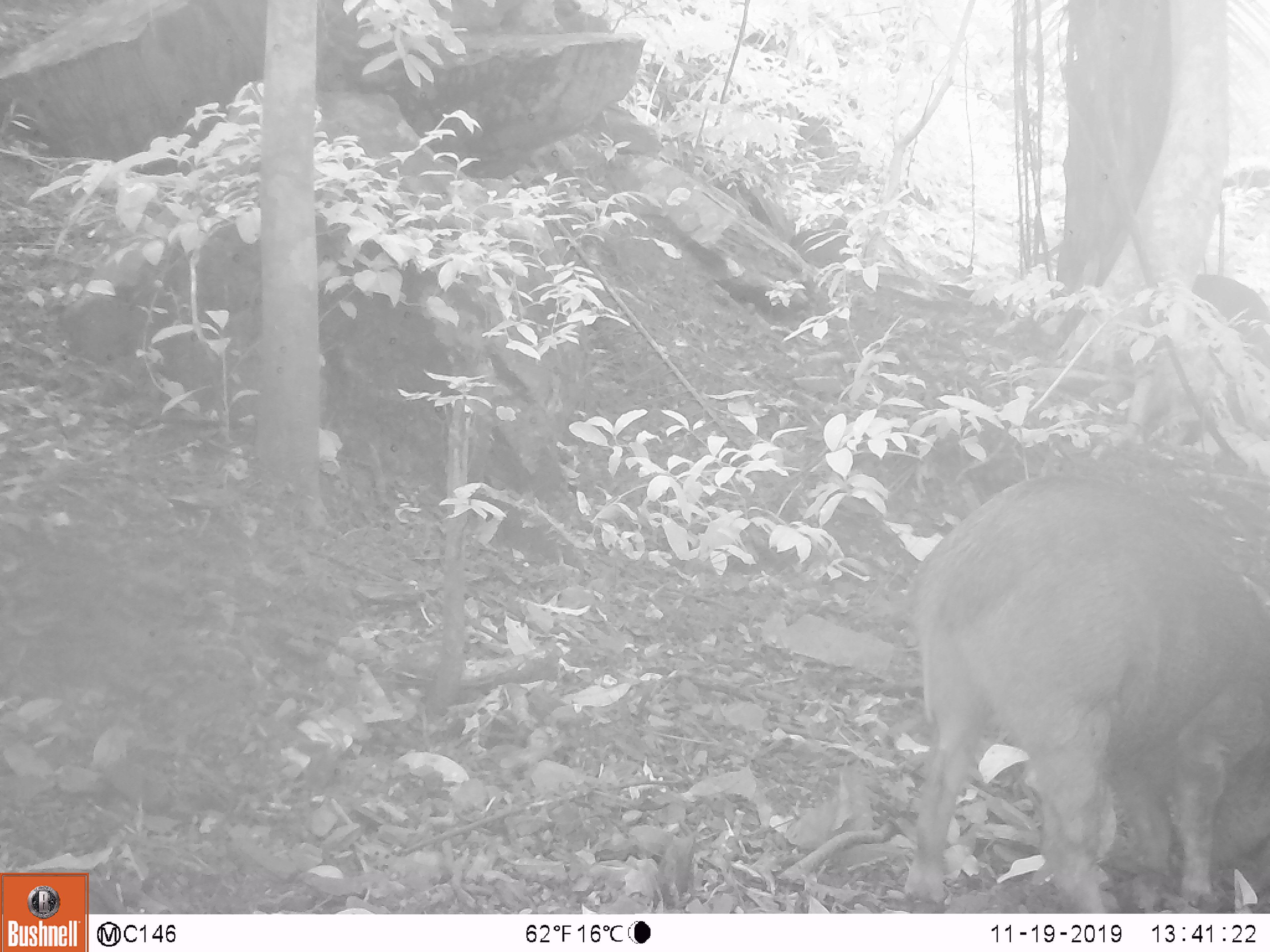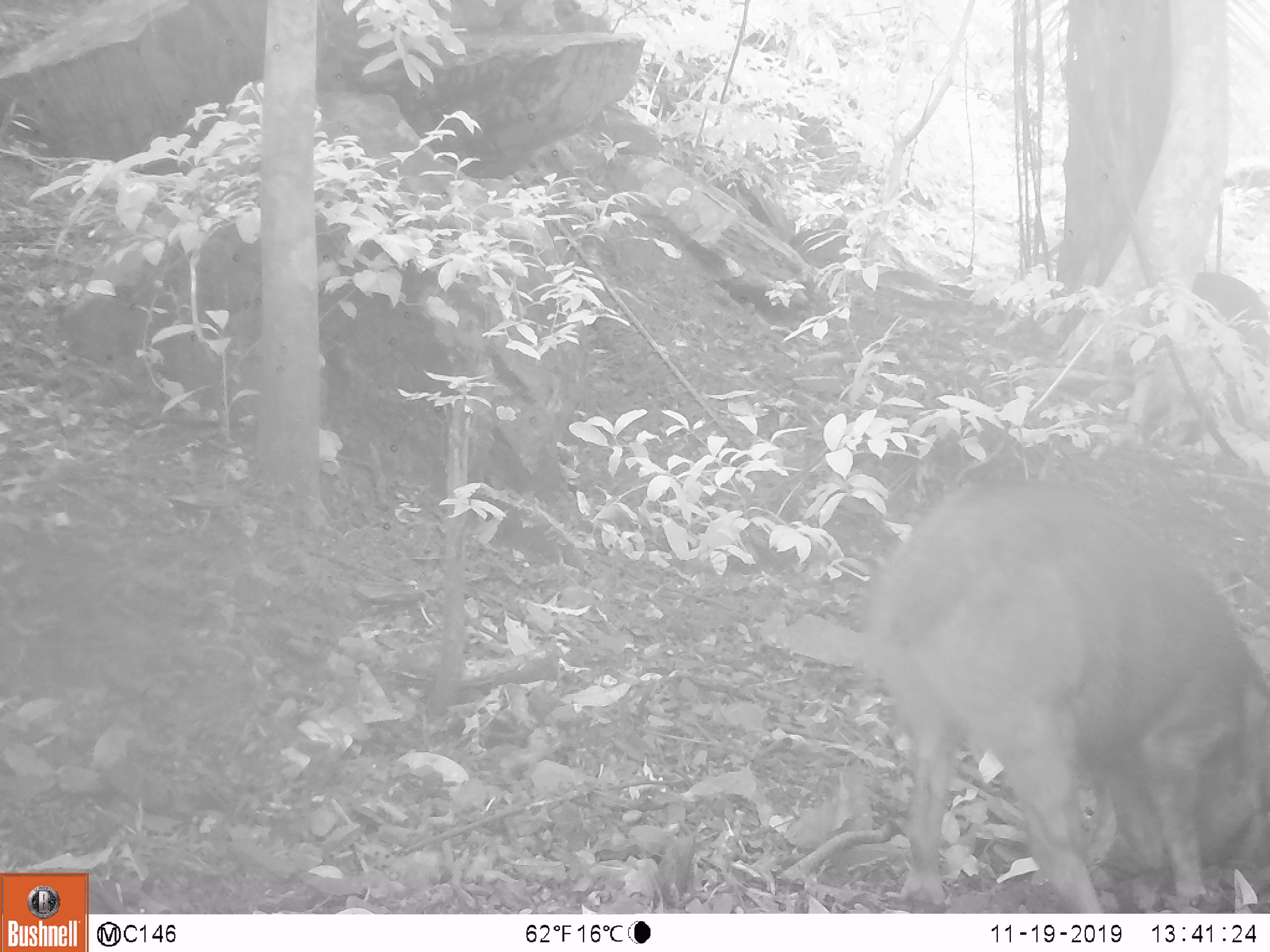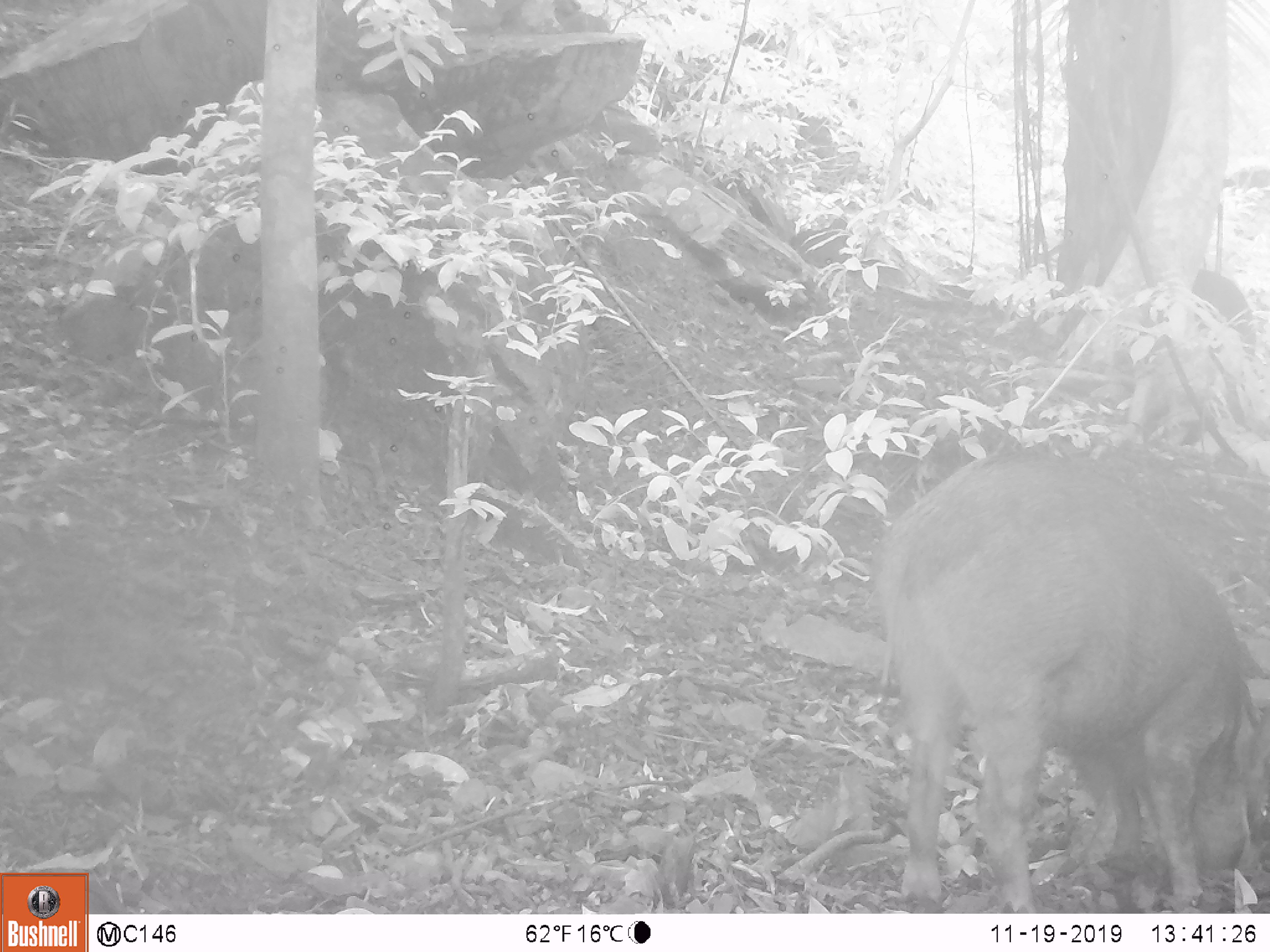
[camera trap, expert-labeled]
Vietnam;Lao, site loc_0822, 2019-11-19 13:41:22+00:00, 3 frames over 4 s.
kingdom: Animalia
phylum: Chordata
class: Mammalia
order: Artiodactyla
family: Suidae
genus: Sus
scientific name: Sus scrofa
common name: eurasian wild pig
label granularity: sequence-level